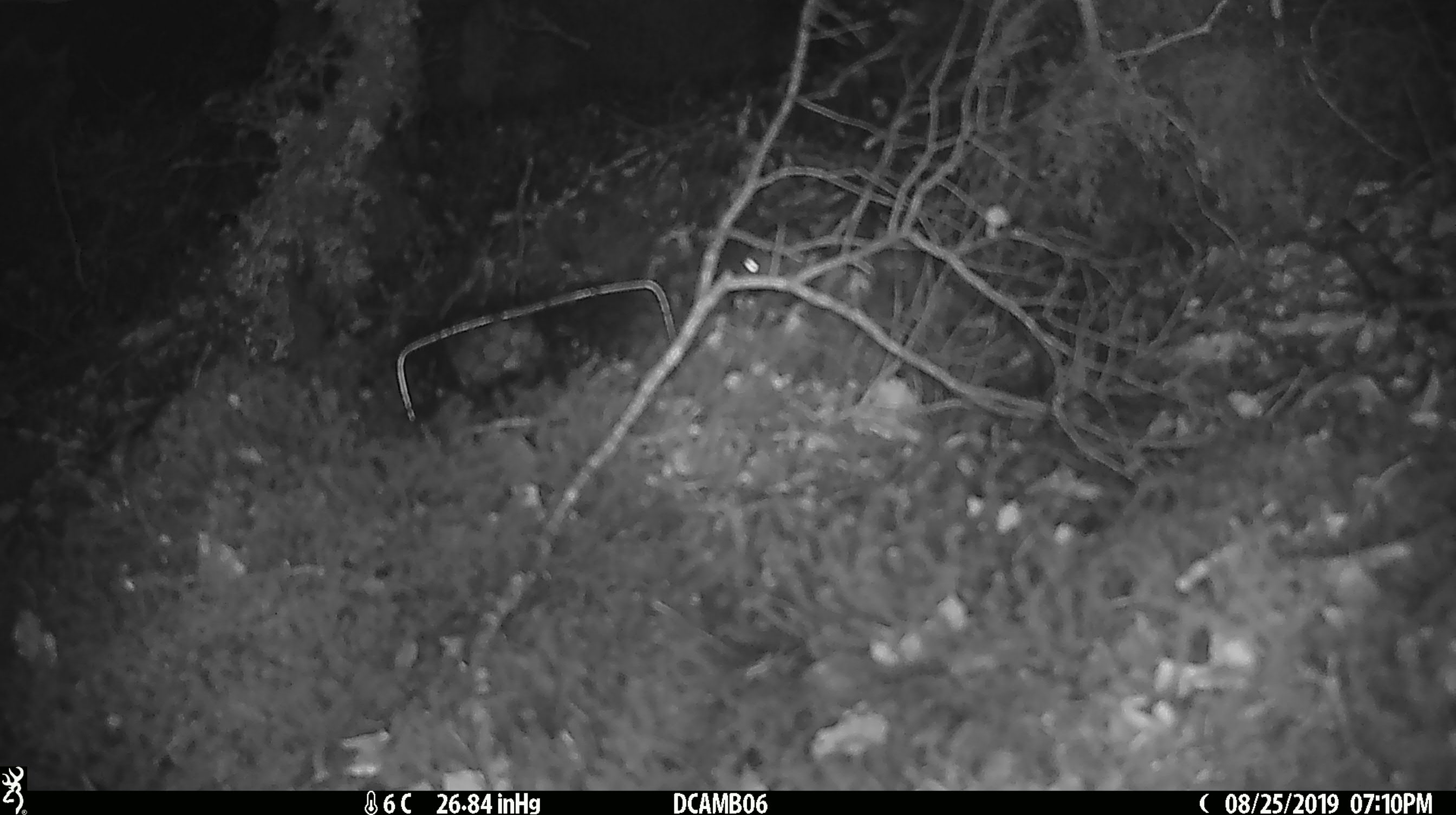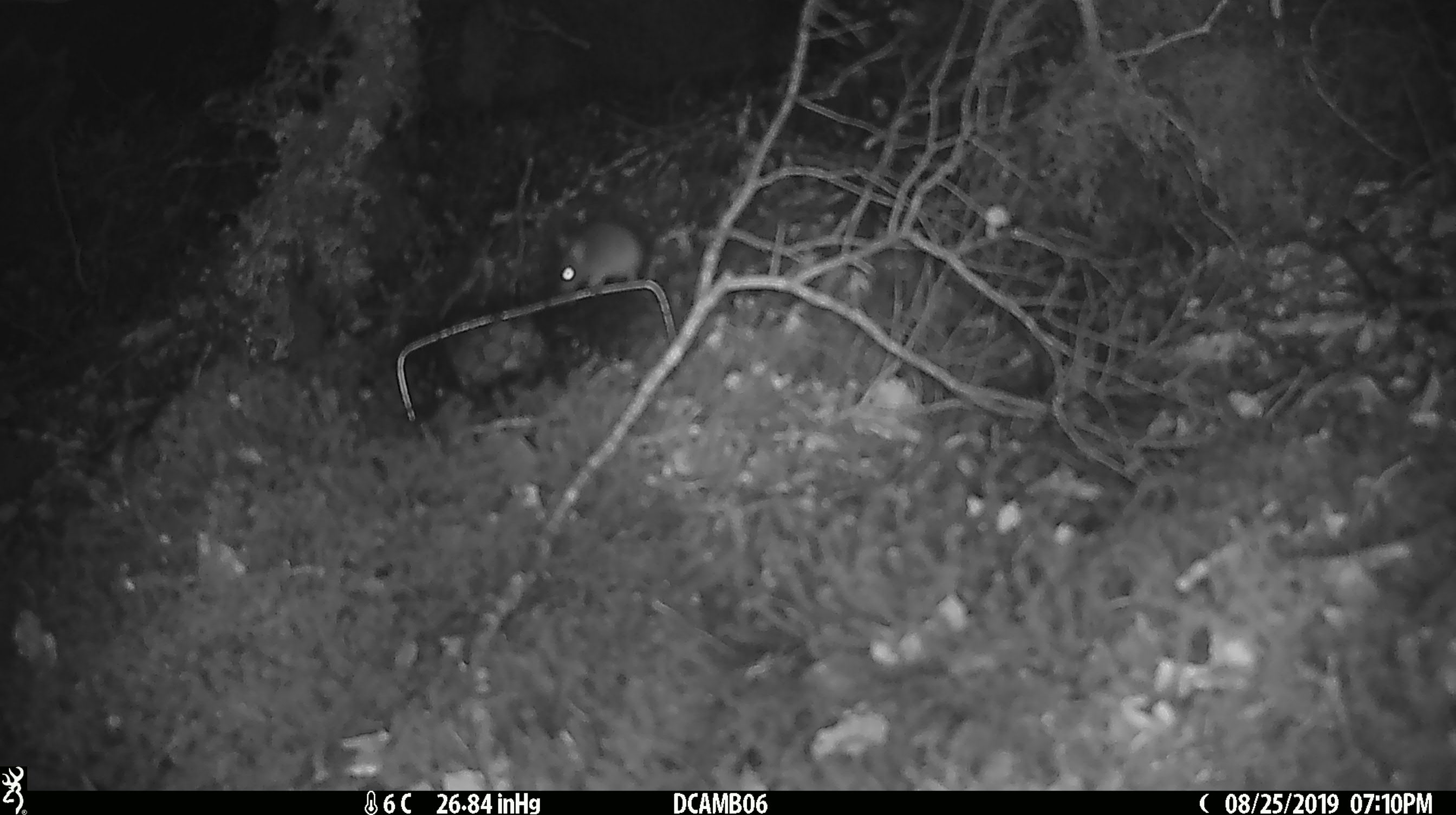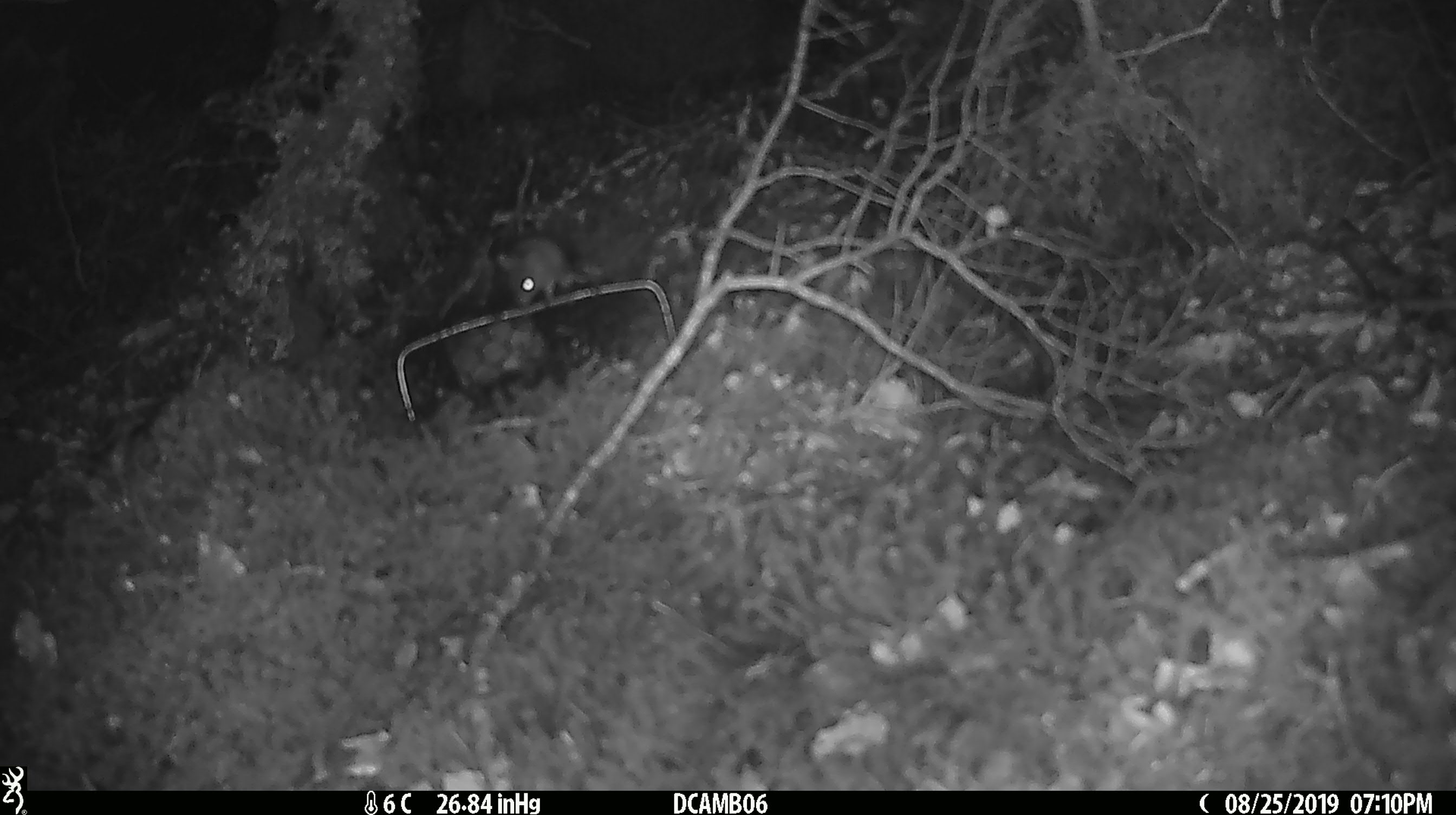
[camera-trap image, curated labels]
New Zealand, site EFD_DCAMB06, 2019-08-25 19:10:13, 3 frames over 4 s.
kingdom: Animalia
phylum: Chordata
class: Mammalia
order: Rodentia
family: Muridae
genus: Mus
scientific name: Mus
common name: mouse